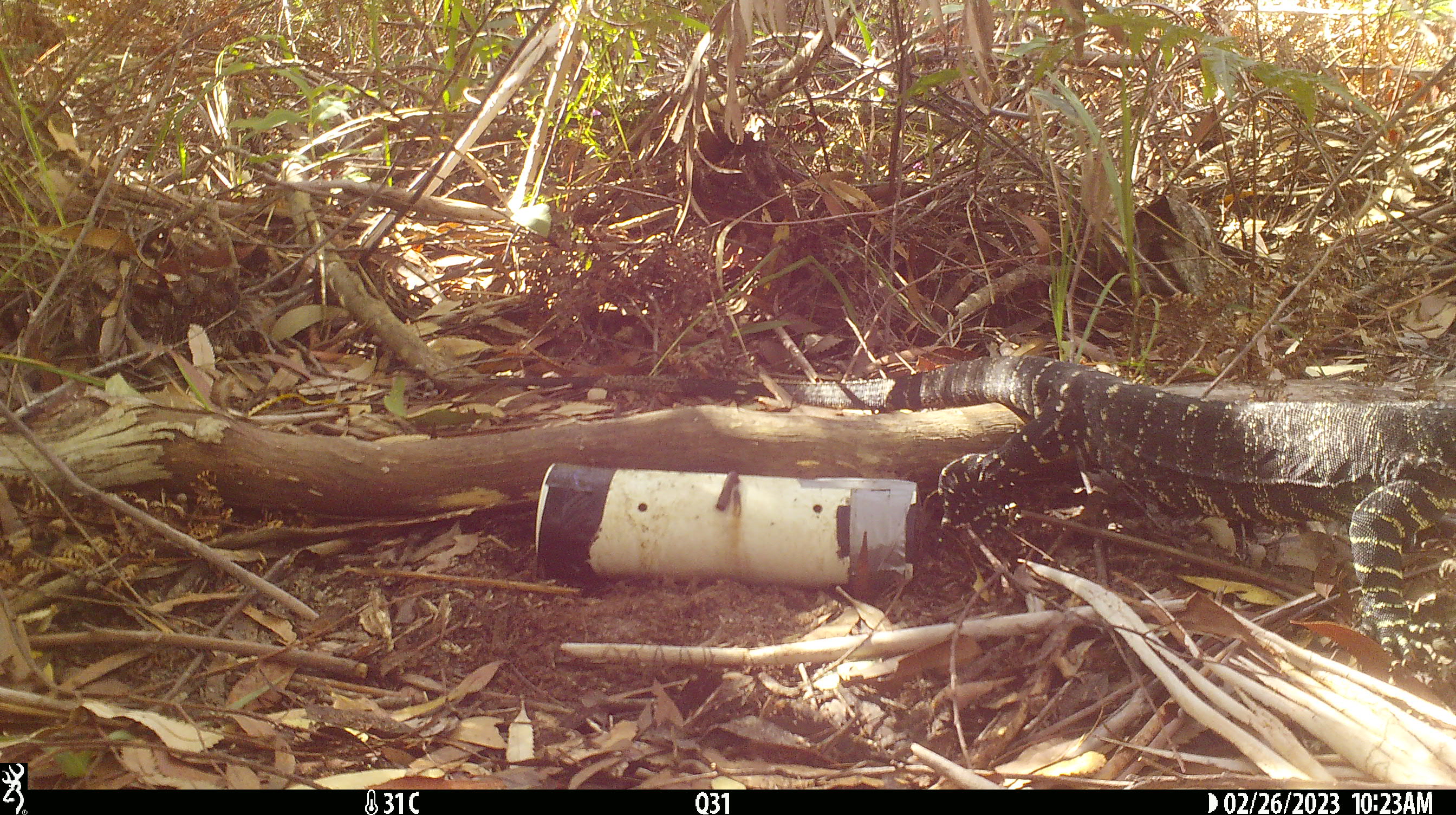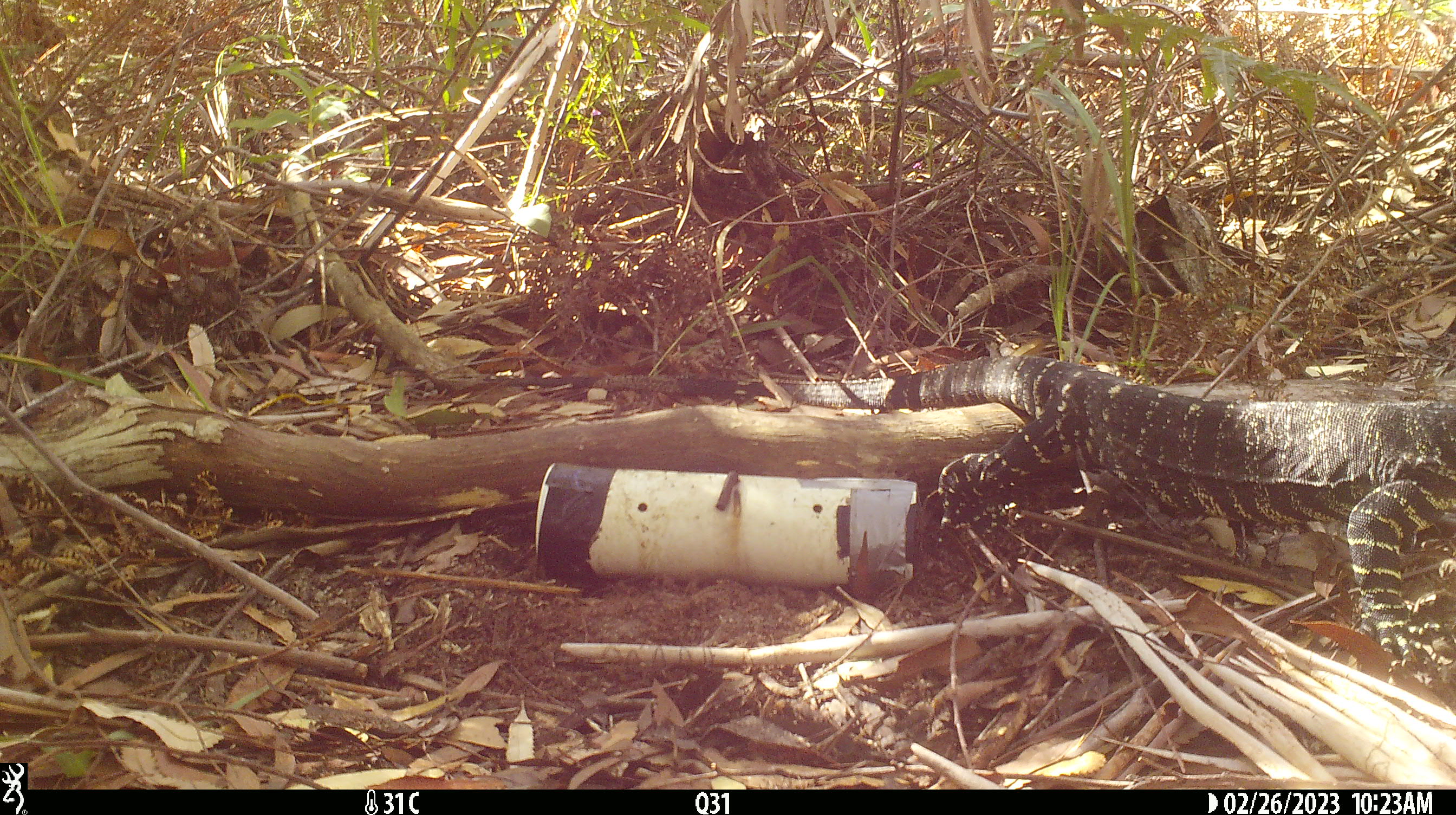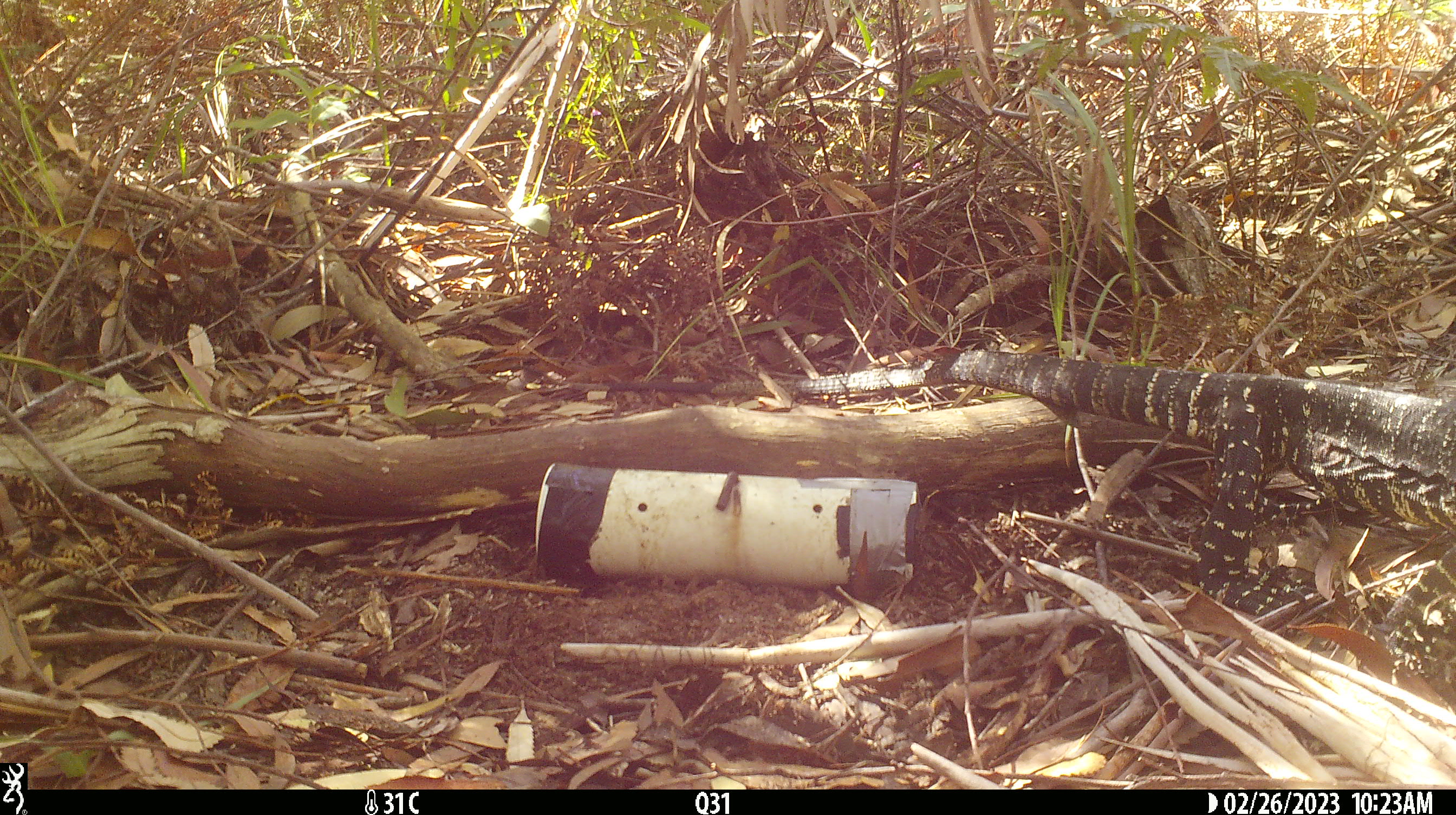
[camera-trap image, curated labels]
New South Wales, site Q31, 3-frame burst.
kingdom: Animalia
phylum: Chordata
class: Reptilia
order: Squamata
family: Varanidae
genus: Varanus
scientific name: Varanus varius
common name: lace monitor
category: goanna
Goanna (lace monitor) (Varanus varius).